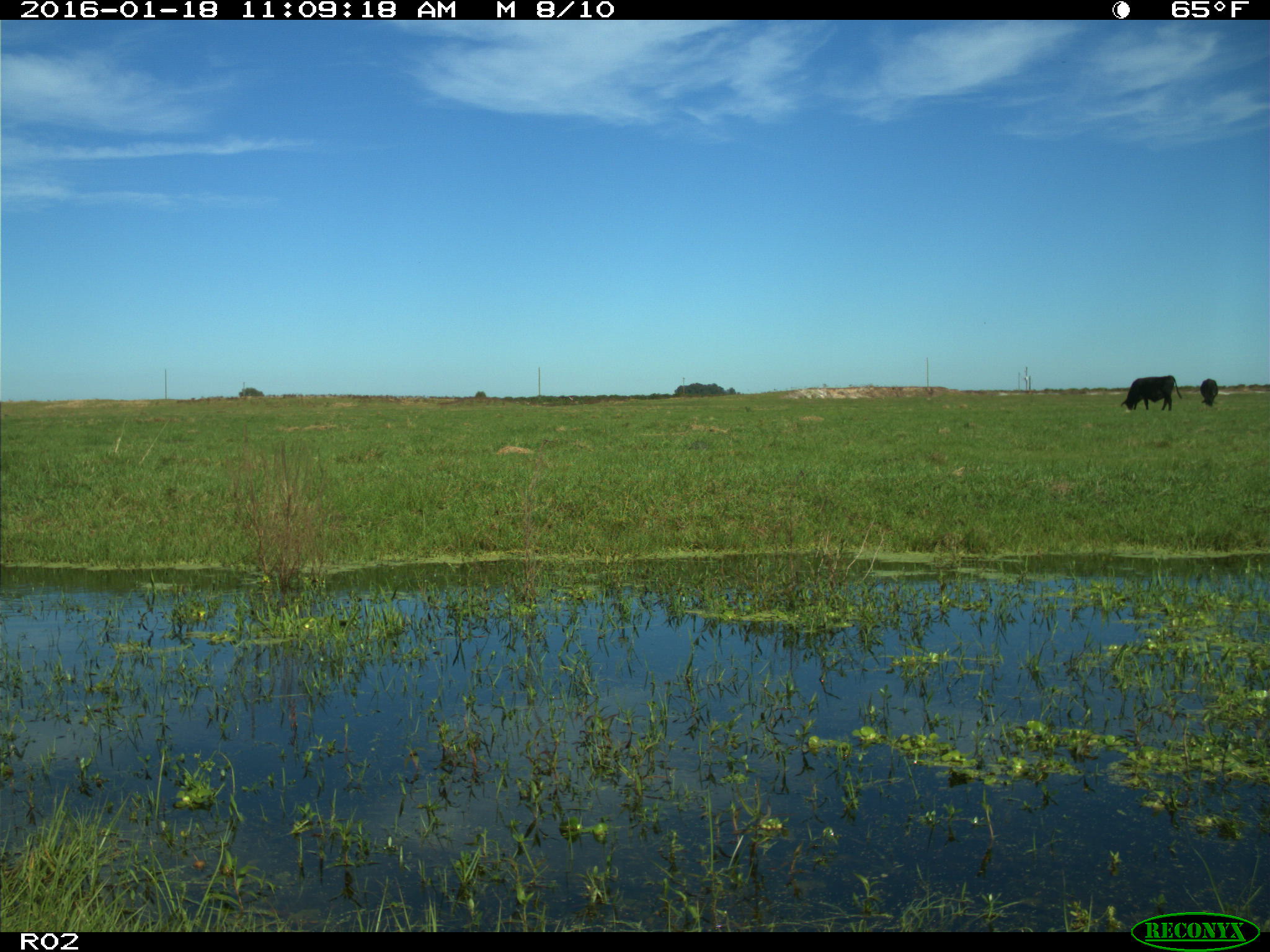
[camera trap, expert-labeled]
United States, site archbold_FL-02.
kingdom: Animalia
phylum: Chordata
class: Mammalia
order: Artiodactyla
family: Bovidae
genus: Bos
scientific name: Bos taurus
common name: domestic cow